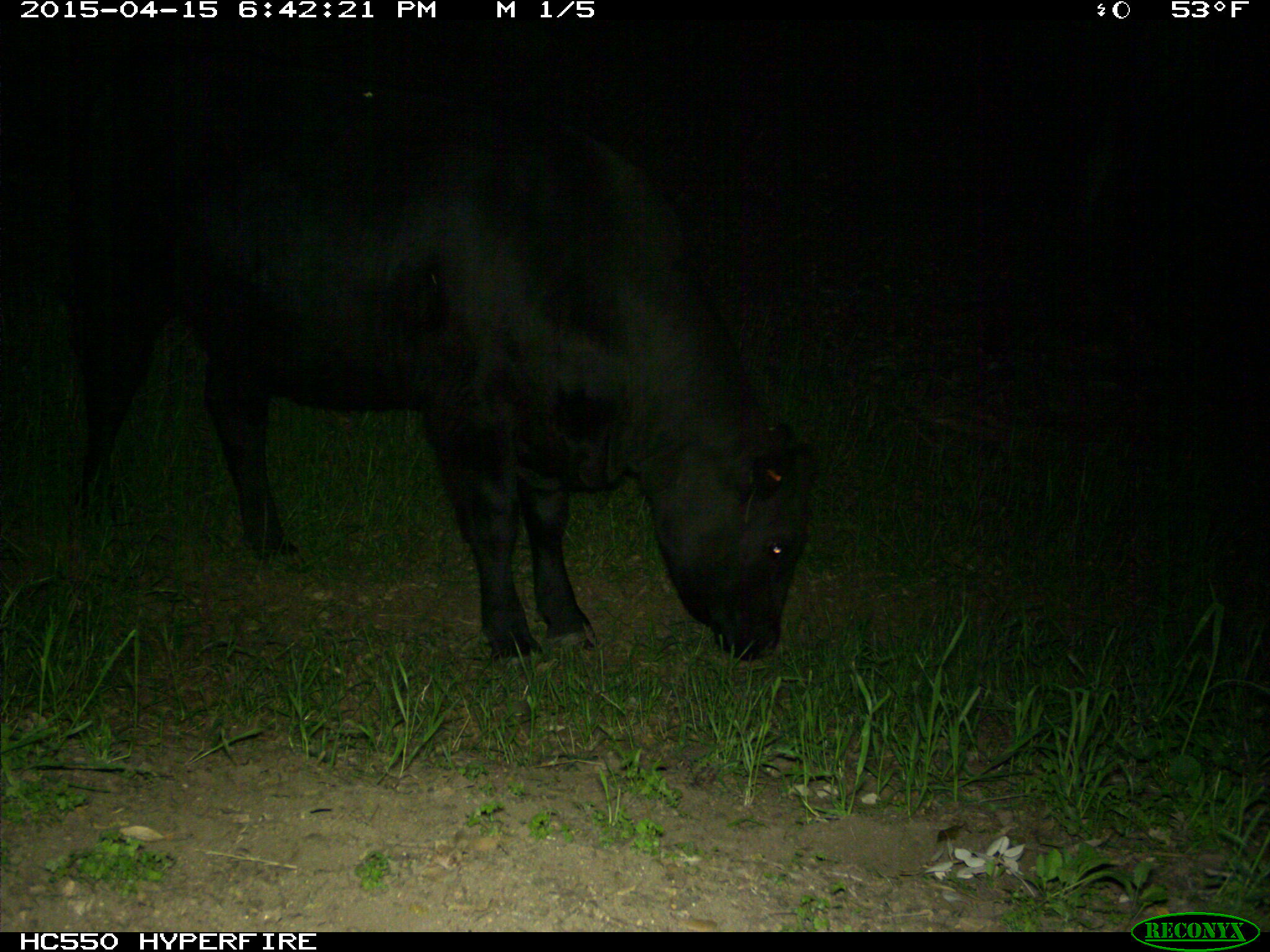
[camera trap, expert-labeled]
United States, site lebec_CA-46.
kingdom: Animalia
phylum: Chordata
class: Mammalia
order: Artiodactyla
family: Bovidae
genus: Bos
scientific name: Bos taurus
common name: domestic cow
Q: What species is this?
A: Bos taurus (domestic cow).